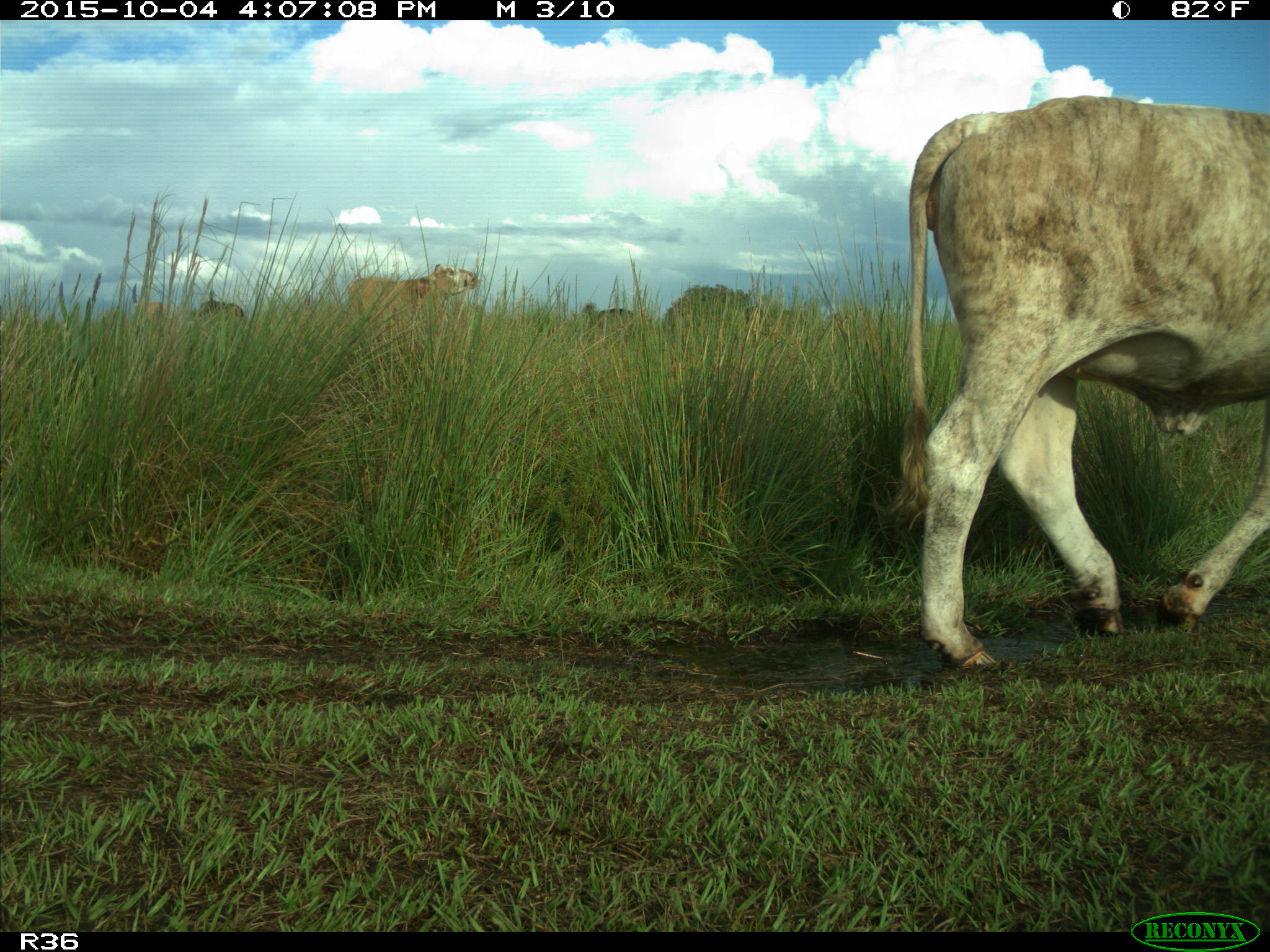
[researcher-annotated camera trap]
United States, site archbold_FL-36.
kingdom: Animalia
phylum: Chordata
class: Mammalia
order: Artiodactyla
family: Bovidae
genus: Bos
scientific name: Bos taurus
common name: domestic cow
Bos taurus (domestic cow).